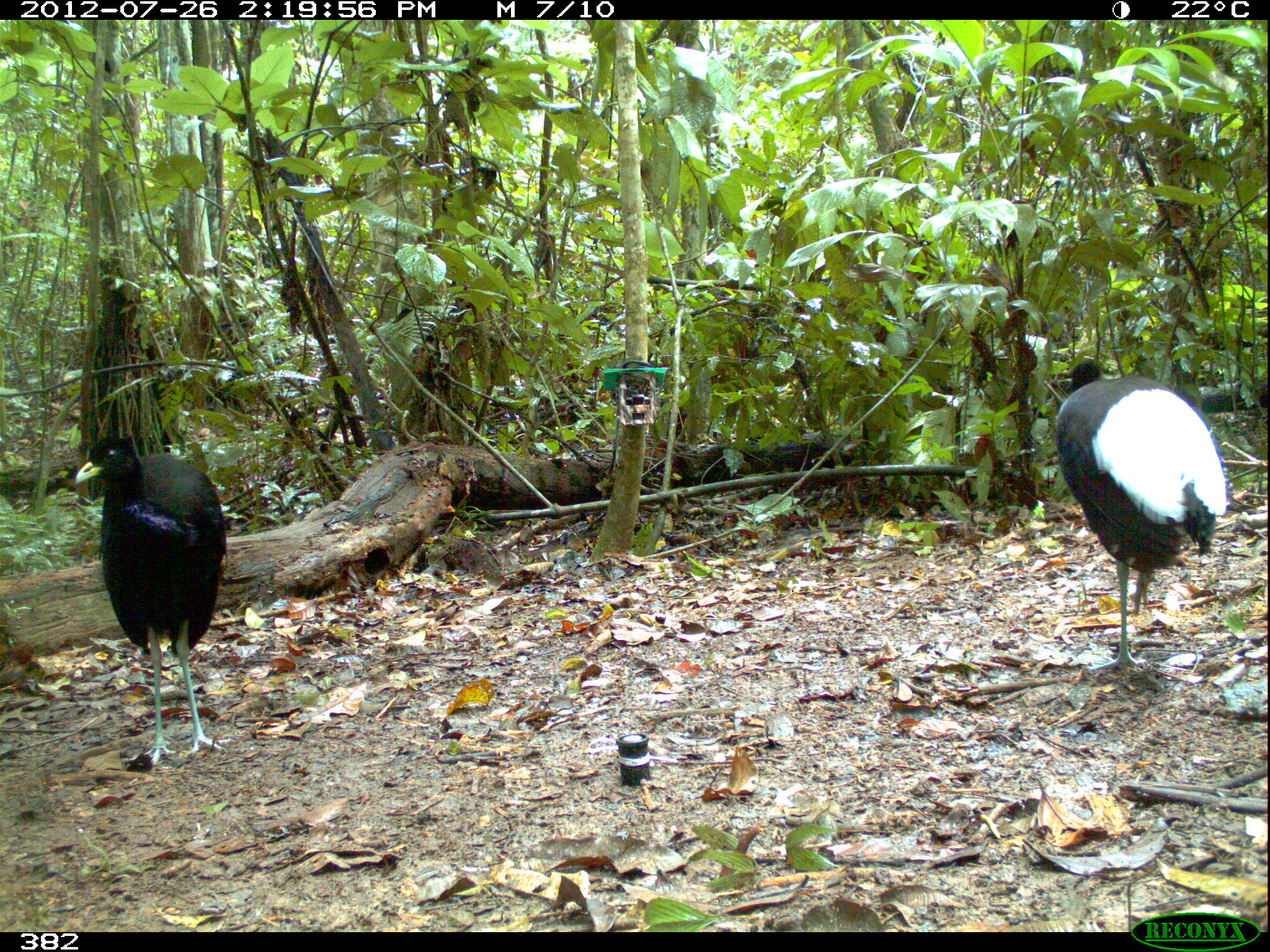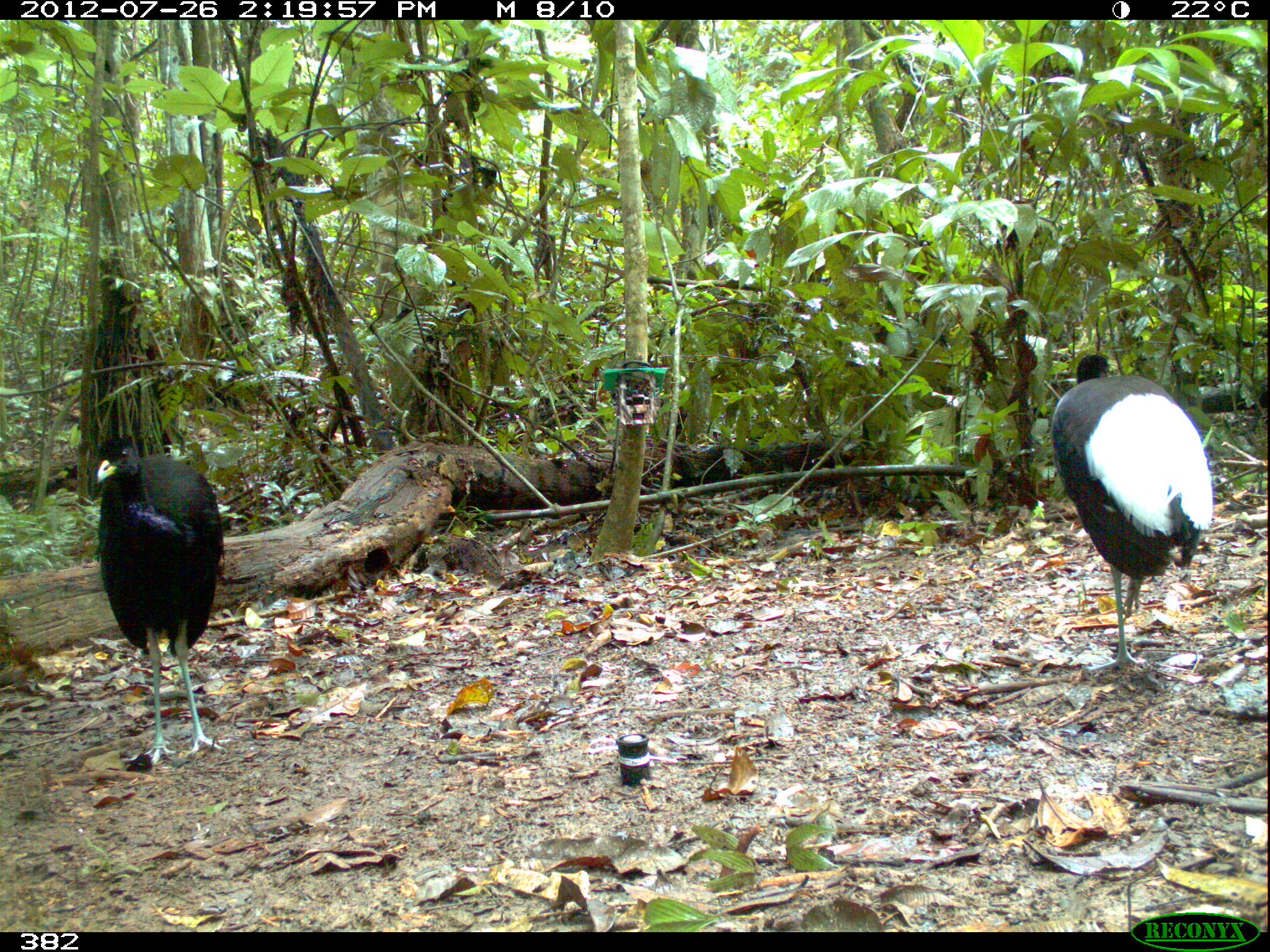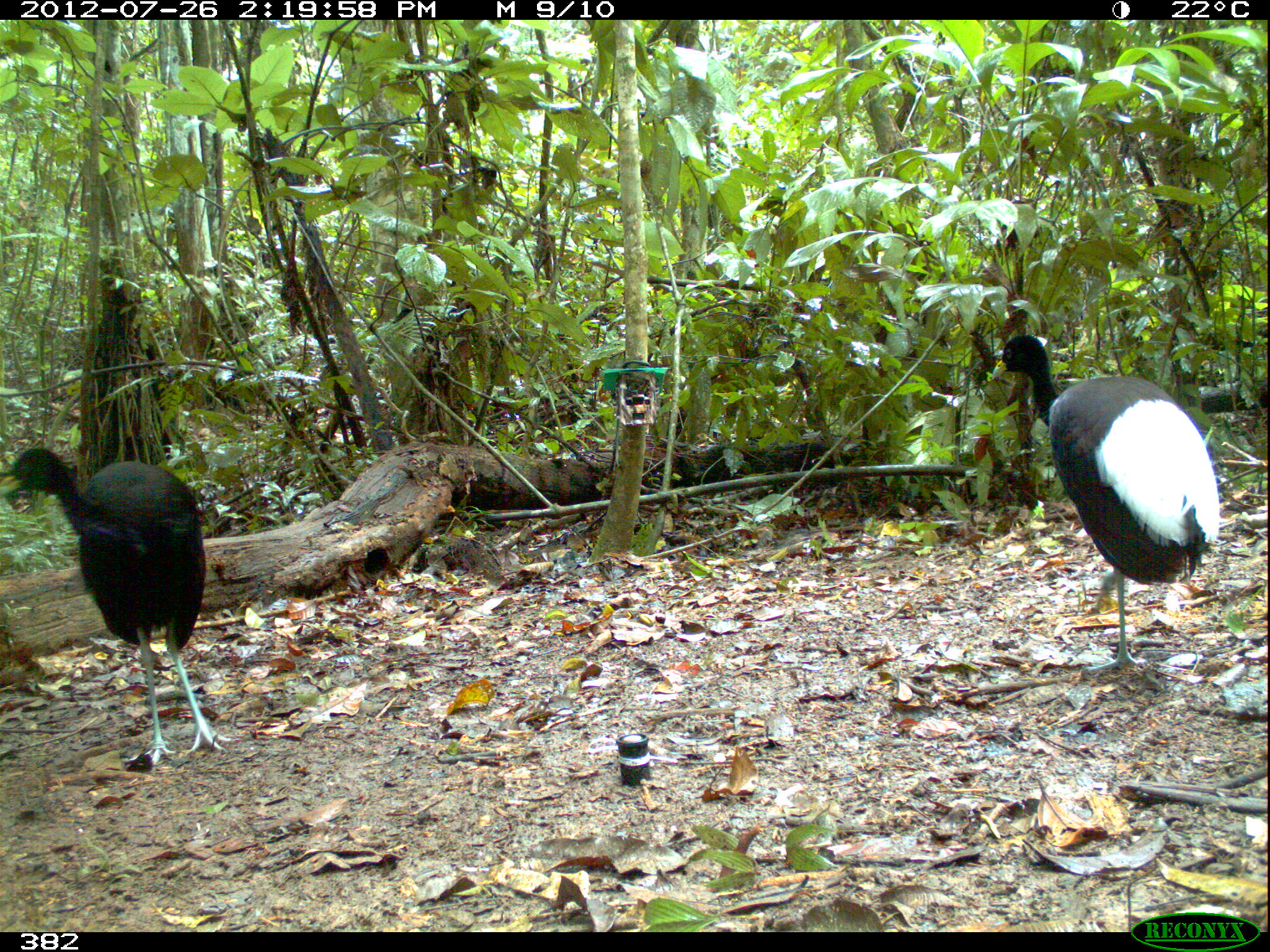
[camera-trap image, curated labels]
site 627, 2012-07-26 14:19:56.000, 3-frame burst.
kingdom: Animalia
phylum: Chordata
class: Aves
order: Gruiformes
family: Psophiidae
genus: Psophia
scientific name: Psophia leucoptera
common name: pale-winged trumpeter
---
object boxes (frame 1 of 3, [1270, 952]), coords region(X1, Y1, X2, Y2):
psophia leucoptera: region(1053, 358, 1226, 670); region(73, 436, 227, 767)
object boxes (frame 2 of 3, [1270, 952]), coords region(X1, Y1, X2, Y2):
psophia leucoptera: region(1049, 353, 1213, 672); region(94, 435, 223, 766)